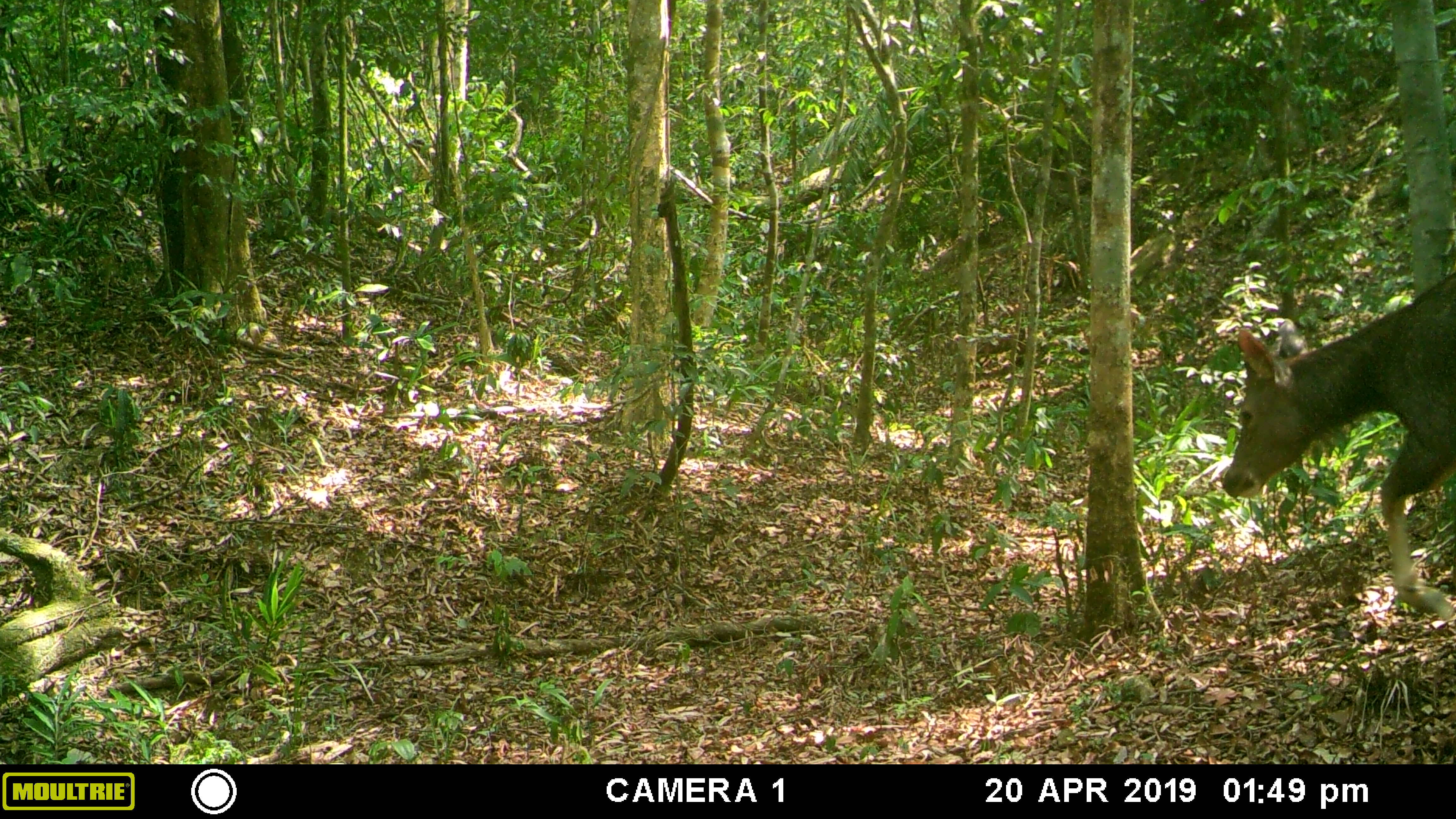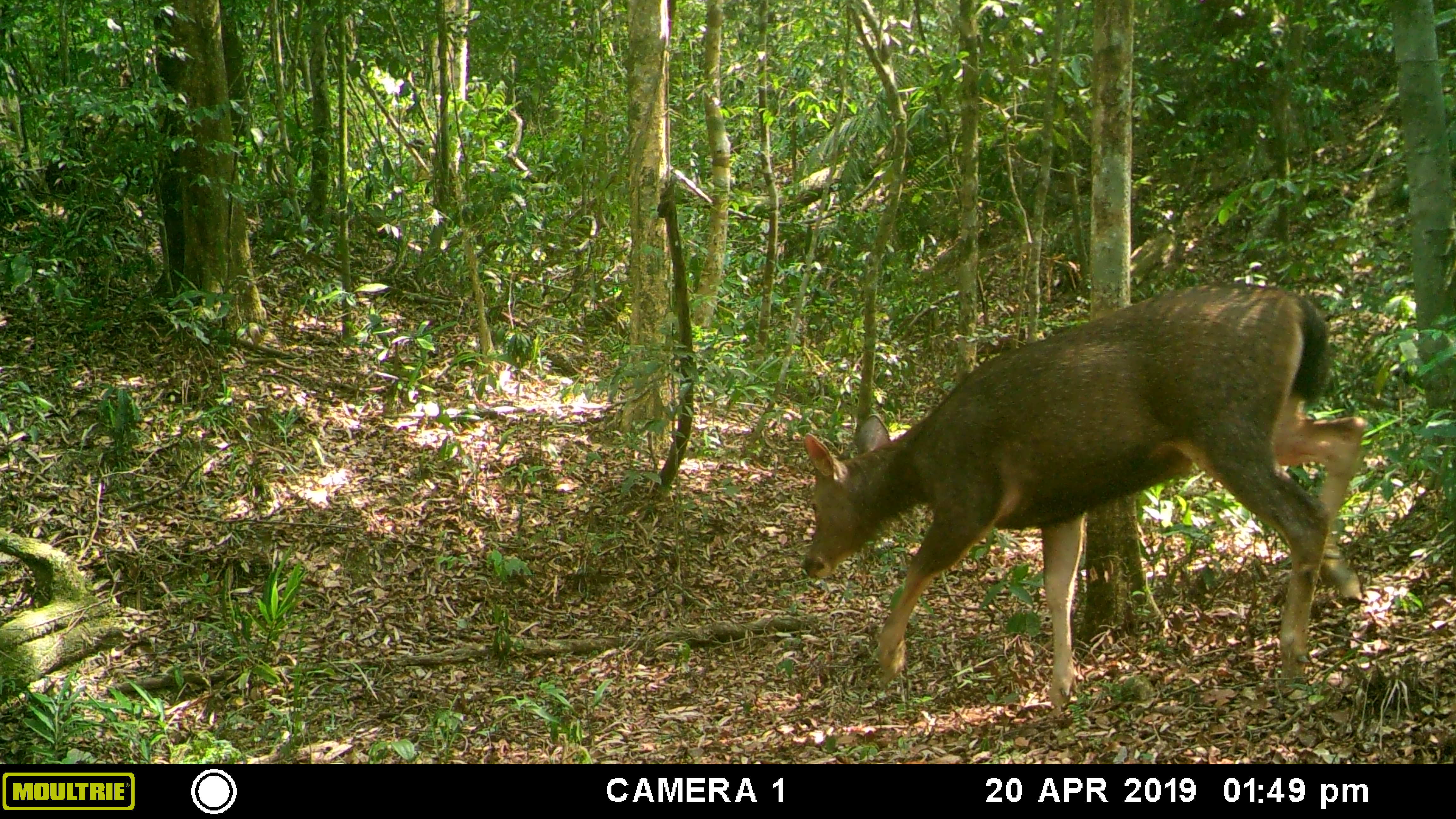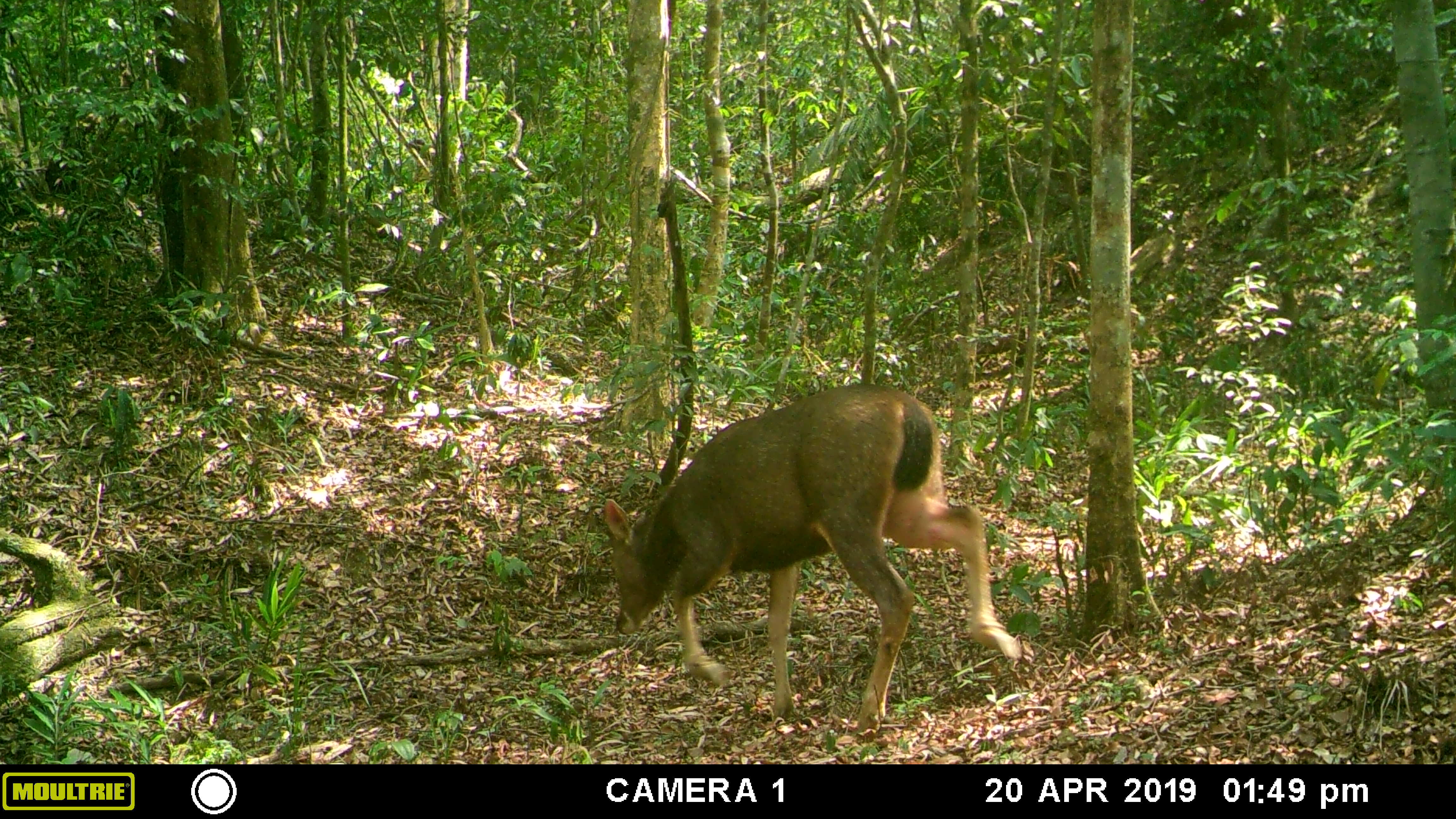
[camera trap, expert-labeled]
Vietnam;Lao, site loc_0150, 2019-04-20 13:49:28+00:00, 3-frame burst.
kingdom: Animalia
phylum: Chordata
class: Mammalia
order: Artiodactyla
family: Cervidae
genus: Rusa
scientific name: Rusa unicolor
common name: sambar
Sambar (Rusa unicolor). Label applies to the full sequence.